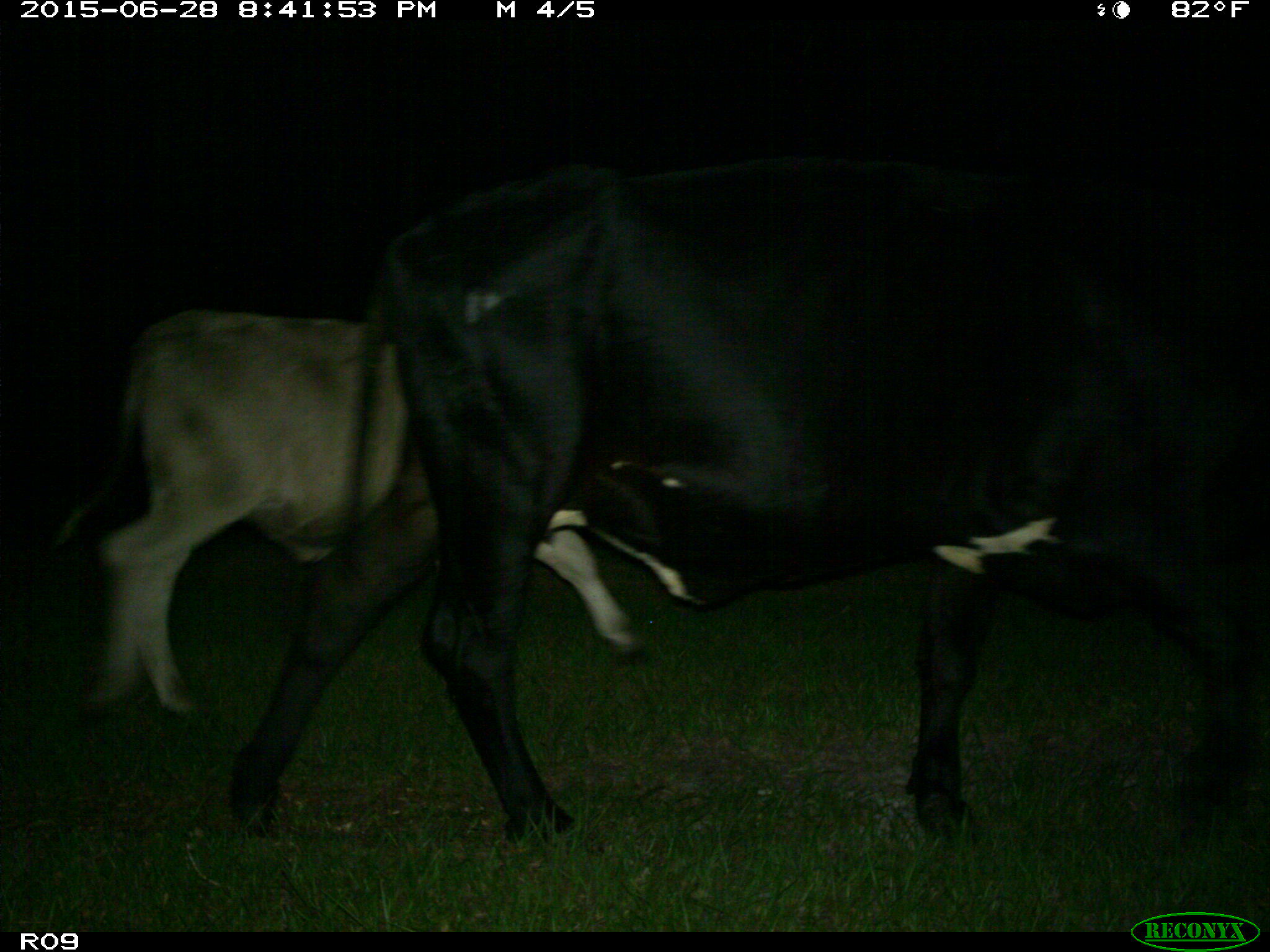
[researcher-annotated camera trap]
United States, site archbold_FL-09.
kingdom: Animalia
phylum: Chordata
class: Mammalia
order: Artiodactyla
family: Bovidae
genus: Bos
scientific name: Bos taurus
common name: domestic cow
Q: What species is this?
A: Bos taurus (domestic cow).